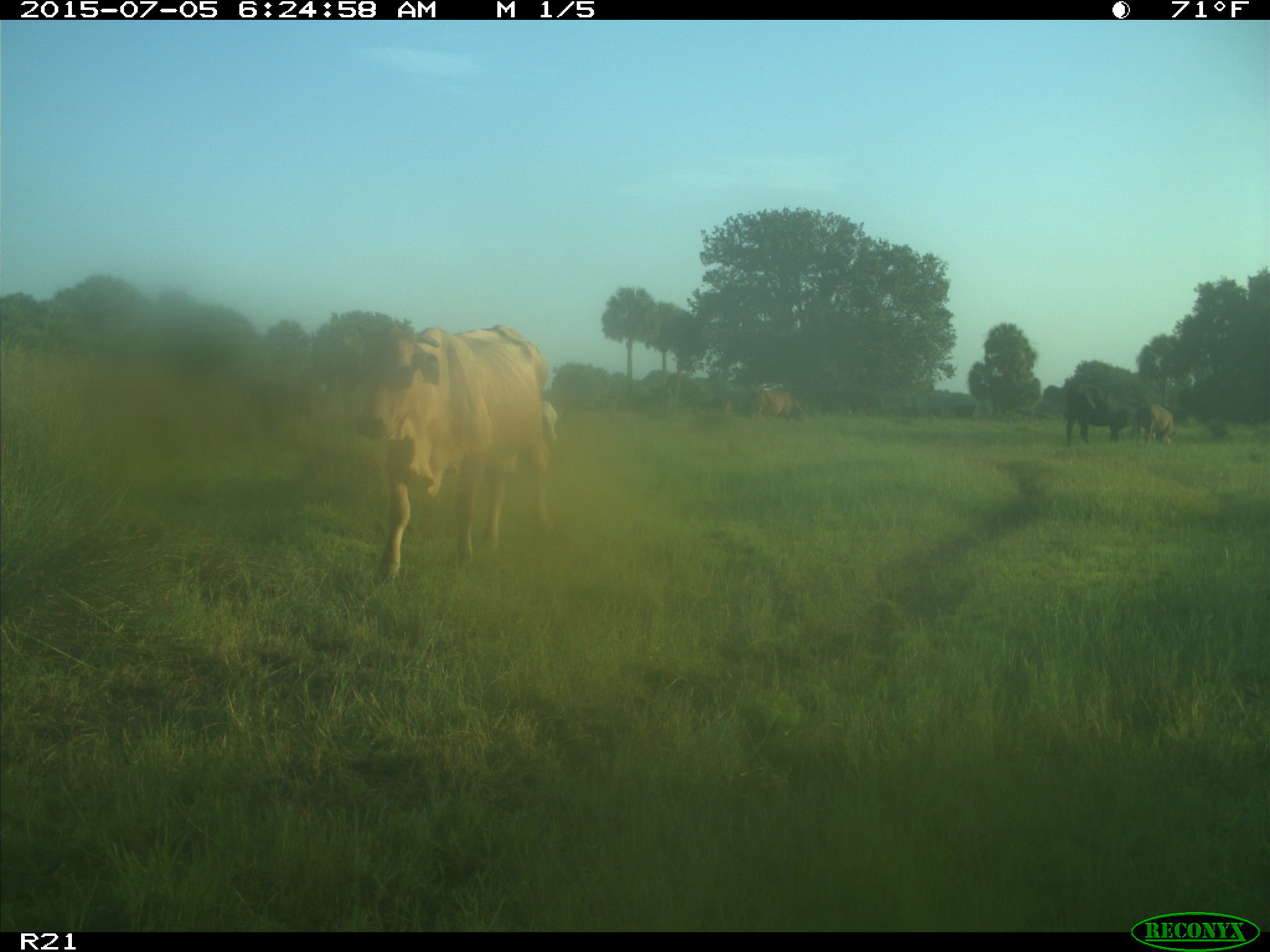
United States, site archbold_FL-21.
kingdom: Animalia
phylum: Chordata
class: Mammalia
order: Artiodactyla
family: Bovidae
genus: Bos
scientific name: Bos taurus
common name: domestic cow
Bos taurus (domestic cow).